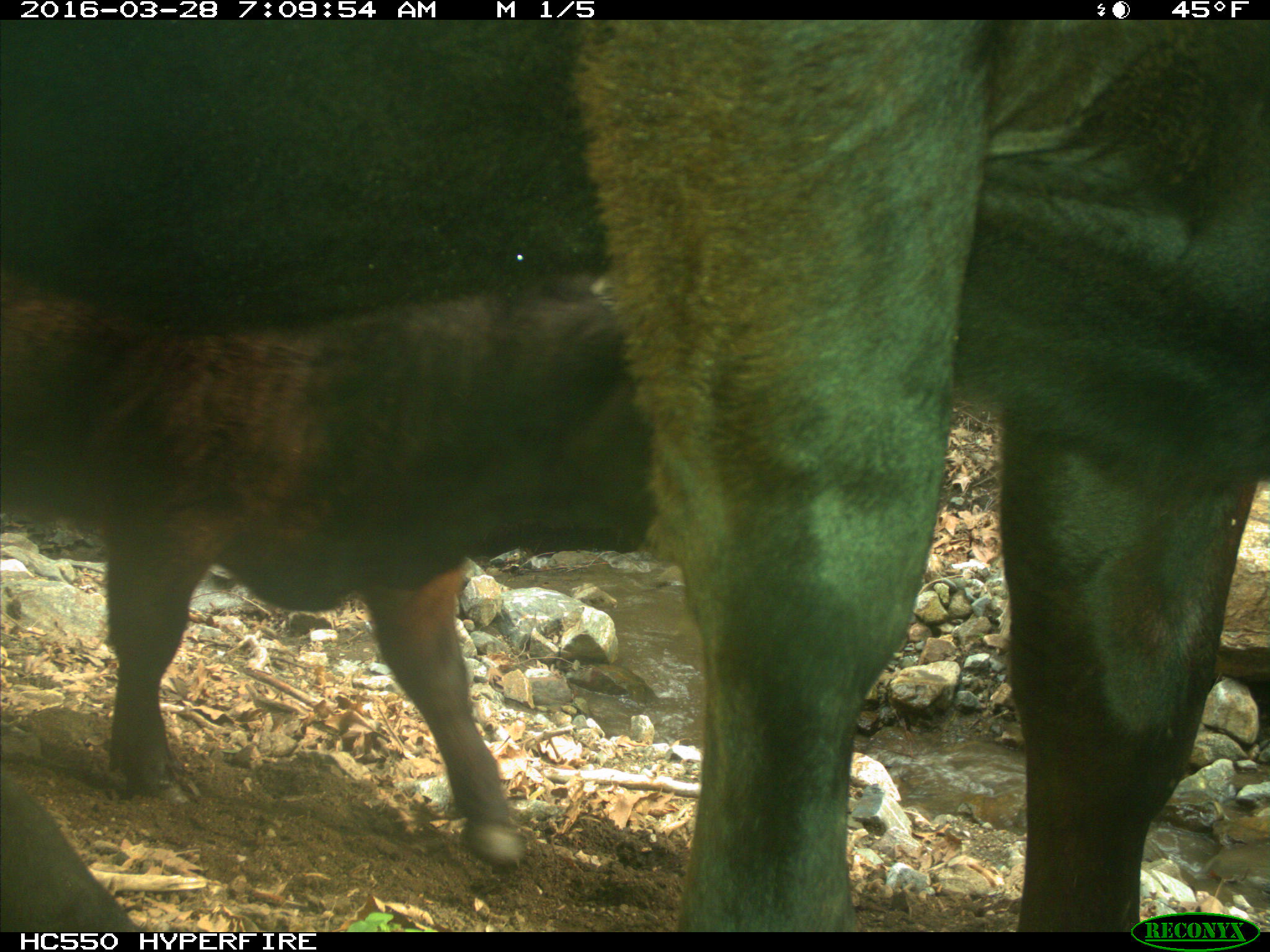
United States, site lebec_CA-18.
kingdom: Animalia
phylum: Chordata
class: Mammalia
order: Artiodactyla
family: Bovidae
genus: Bos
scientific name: Bos taurus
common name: domestic cow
Bos taurus (domestic cow).